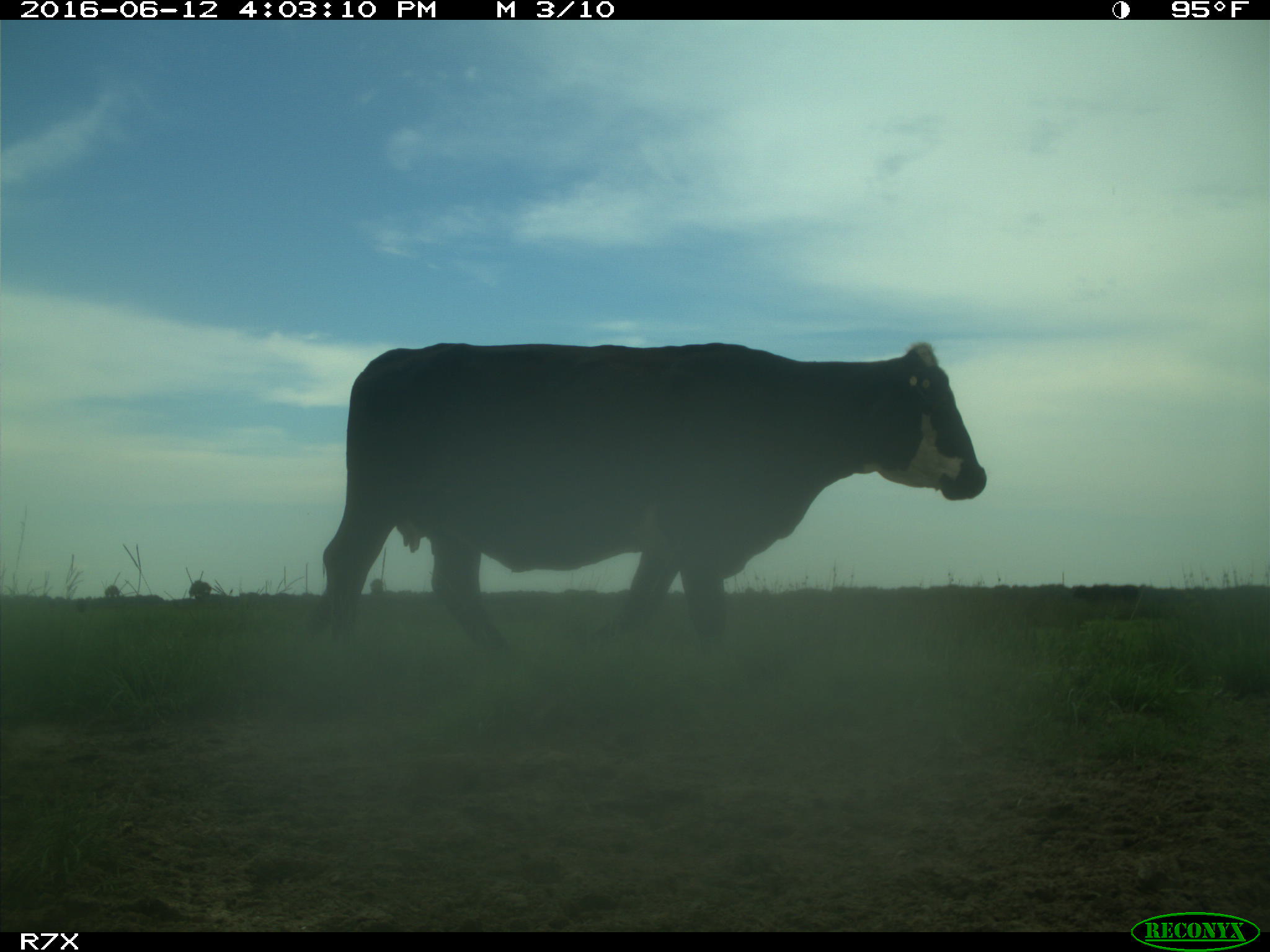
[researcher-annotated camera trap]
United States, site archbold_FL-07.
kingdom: Animalia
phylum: Chordata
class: Mammalia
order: Artiodactyla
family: Bovidae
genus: Bos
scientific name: Bos taurus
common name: domestic cow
Bos taurus (domestic cow).